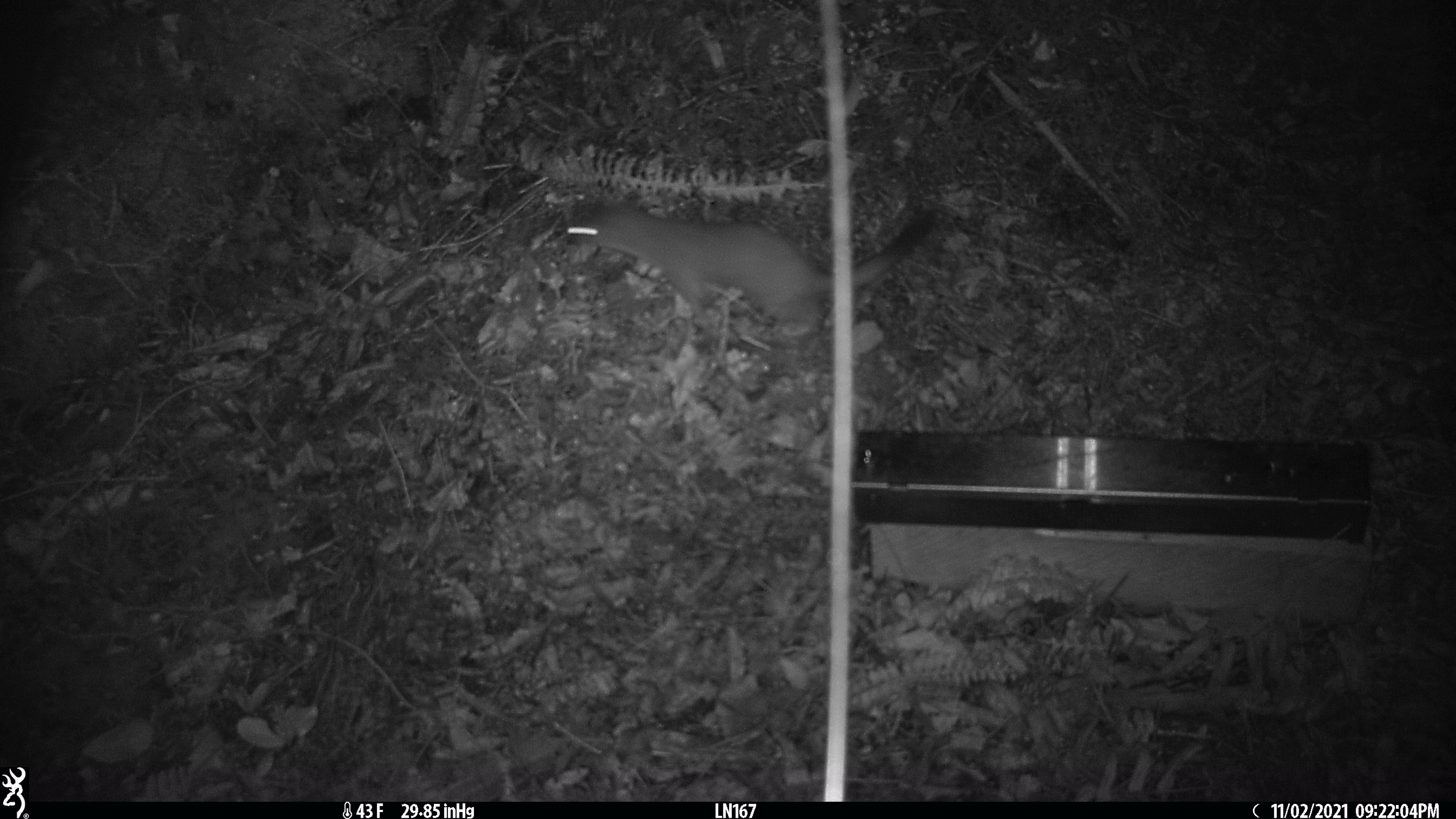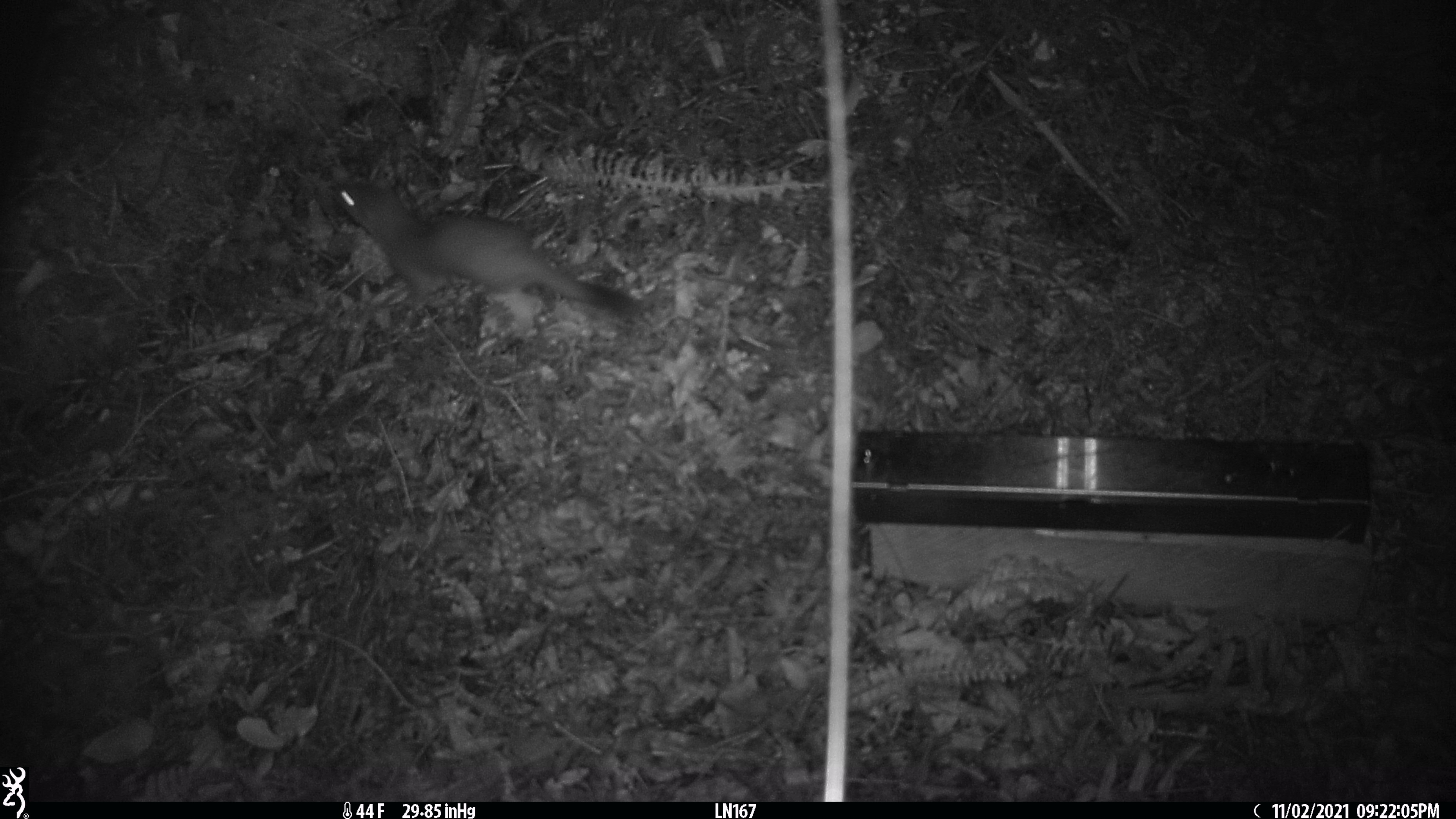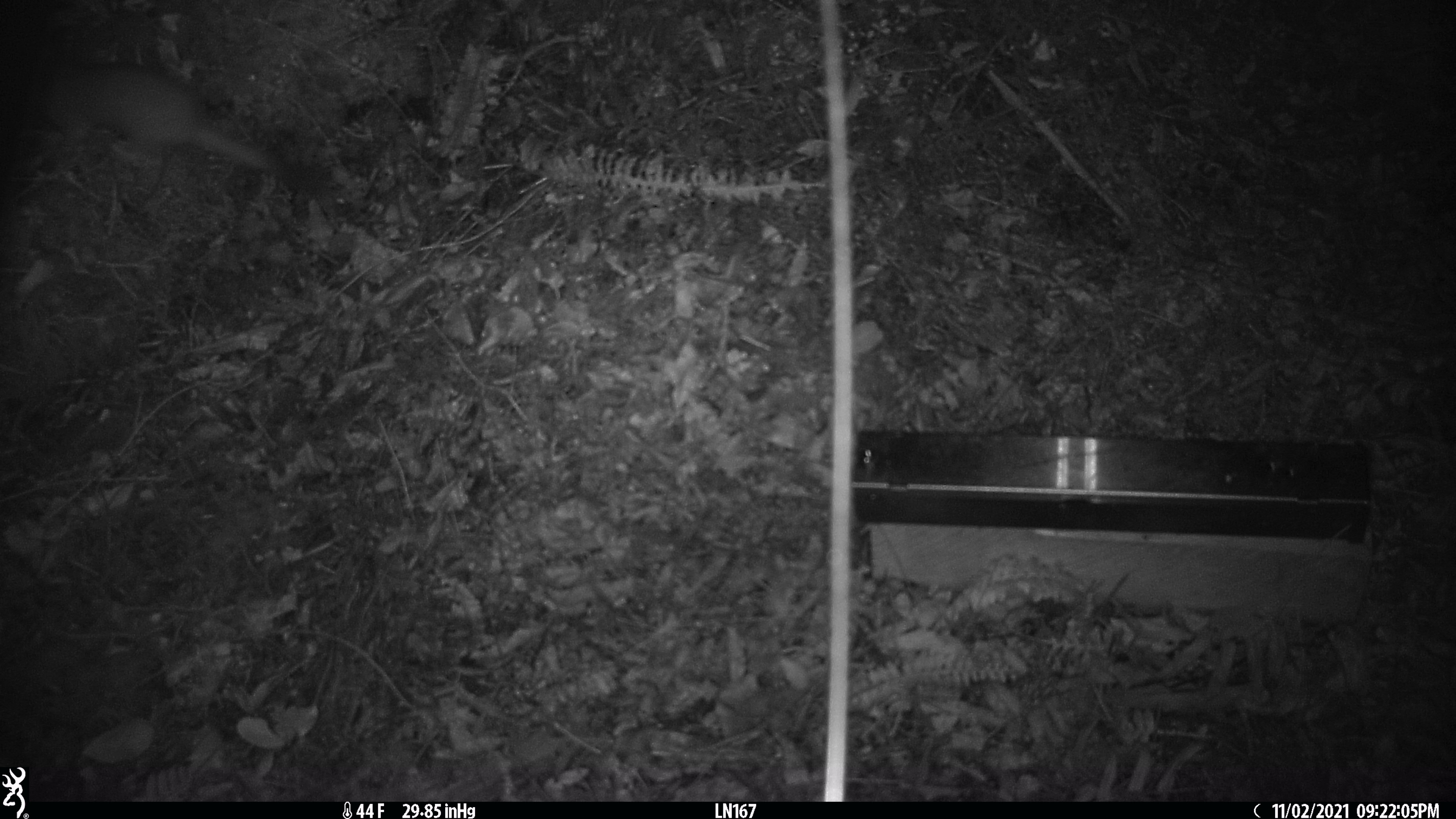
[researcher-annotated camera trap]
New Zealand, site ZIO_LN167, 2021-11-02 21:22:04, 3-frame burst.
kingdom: Animalia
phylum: Chordata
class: Mammalia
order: Carnivora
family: Mustelidae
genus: Mustela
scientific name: Mustela erminea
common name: stoat